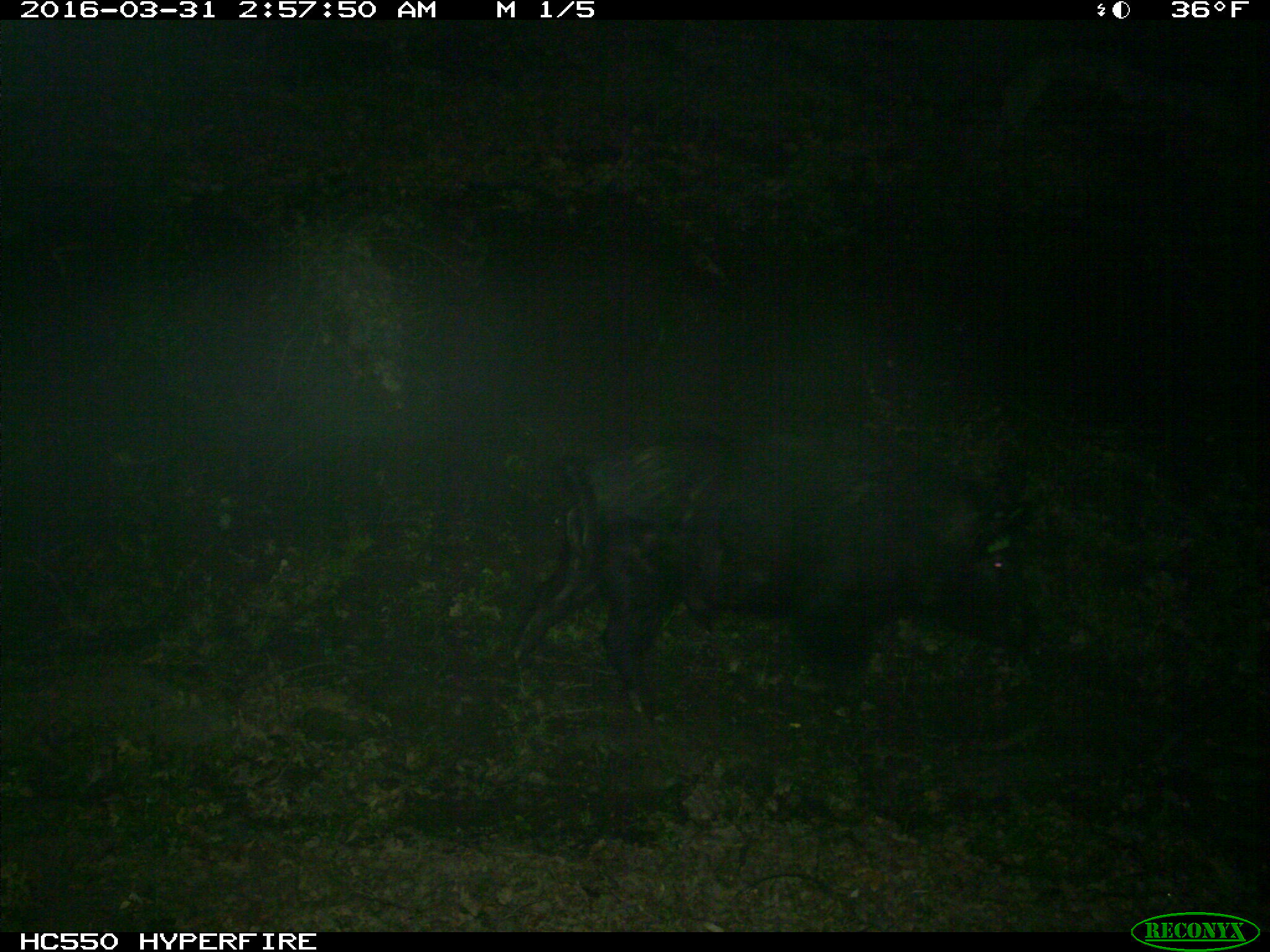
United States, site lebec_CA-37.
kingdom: Animalia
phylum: Chordata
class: Mammalia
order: Artiodactyla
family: Suidae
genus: Sus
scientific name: Sus scrofa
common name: wild boar